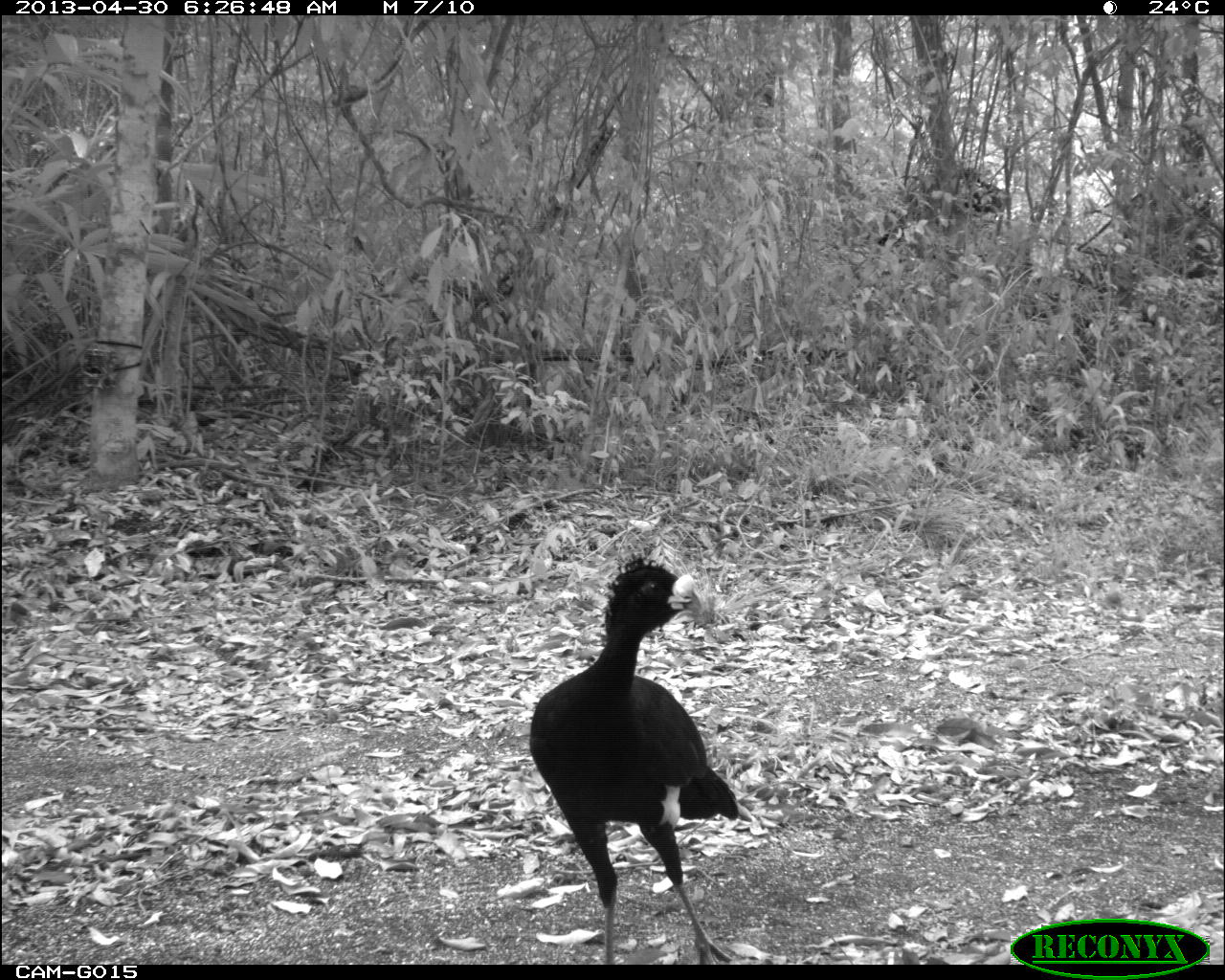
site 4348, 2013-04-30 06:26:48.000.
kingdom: Animalia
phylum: Chordata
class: Aves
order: Galliformes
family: Cracidae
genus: Crax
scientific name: Crax rubra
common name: great curassow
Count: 1.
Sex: male.